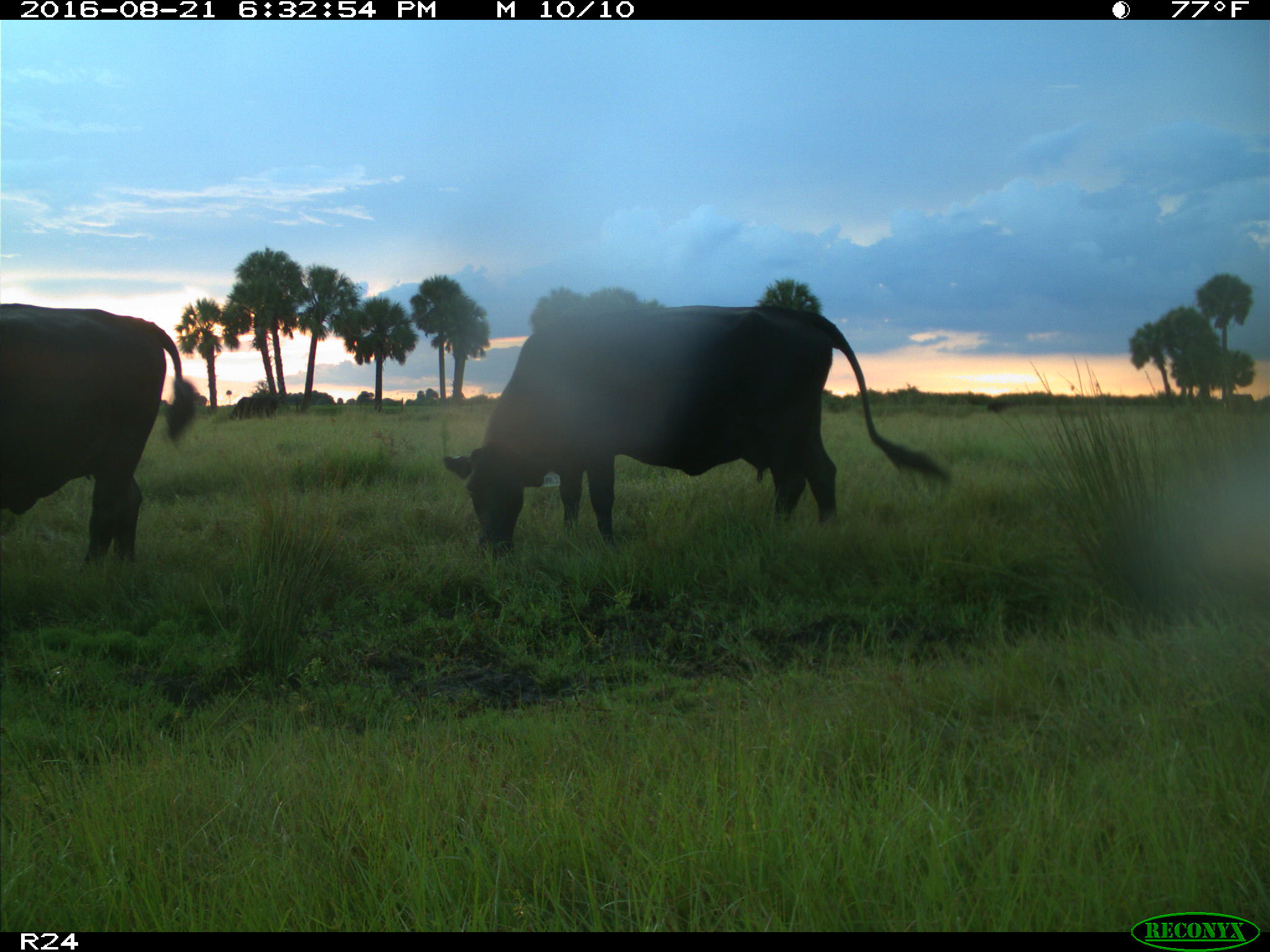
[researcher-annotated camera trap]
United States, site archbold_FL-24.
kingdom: Animalia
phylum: Chordata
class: Mammalia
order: Artiodactyla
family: Bovidae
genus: Bos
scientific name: Bos taurus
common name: domestic cow